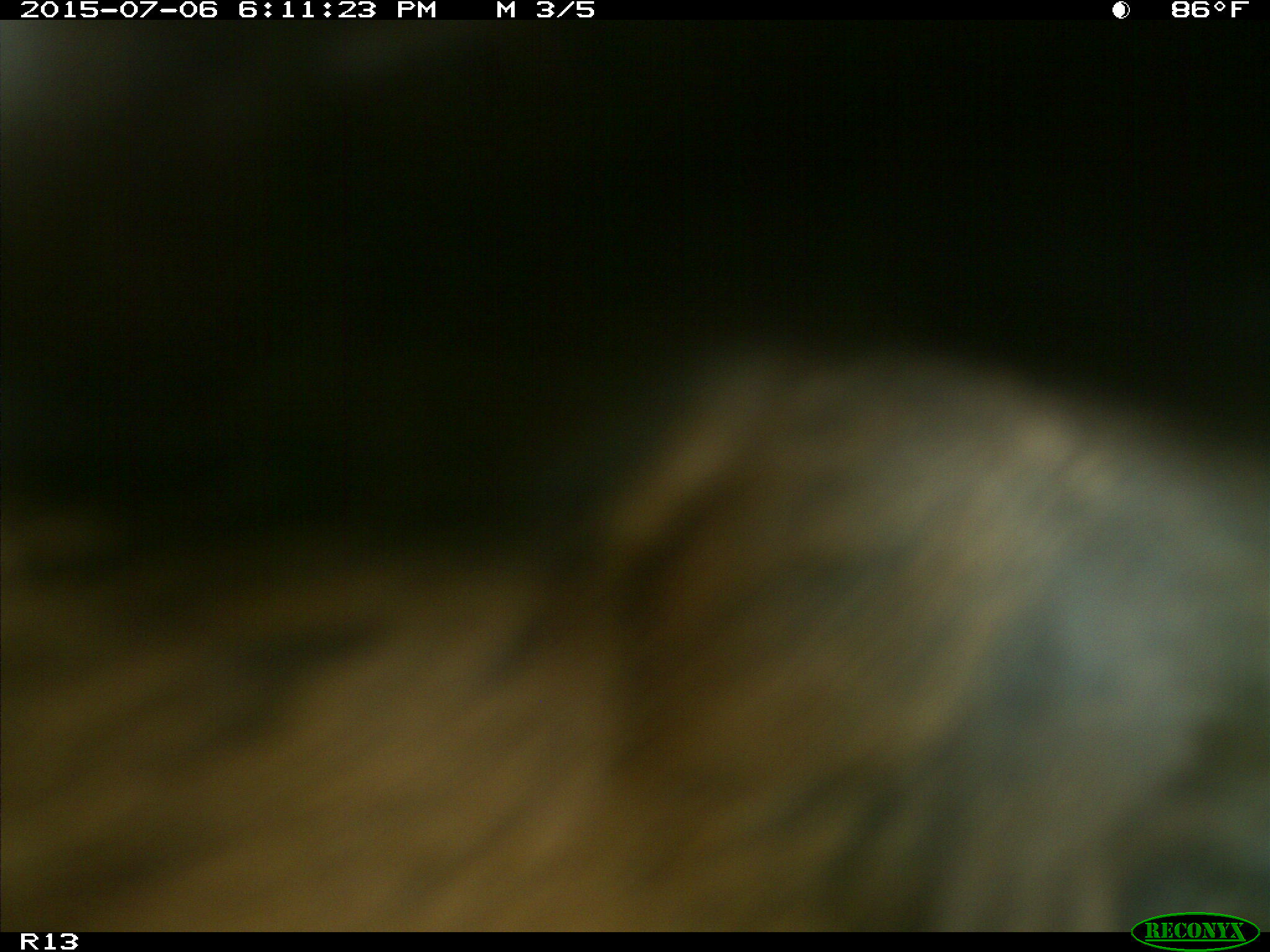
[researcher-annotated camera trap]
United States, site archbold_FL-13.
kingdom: Animalia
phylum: Chordata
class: Mammalia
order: Artiodactyla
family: Bovidae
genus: Bos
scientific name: Bos taurus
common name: domestic cow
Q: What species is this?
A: Bos taurus (domestic cow).